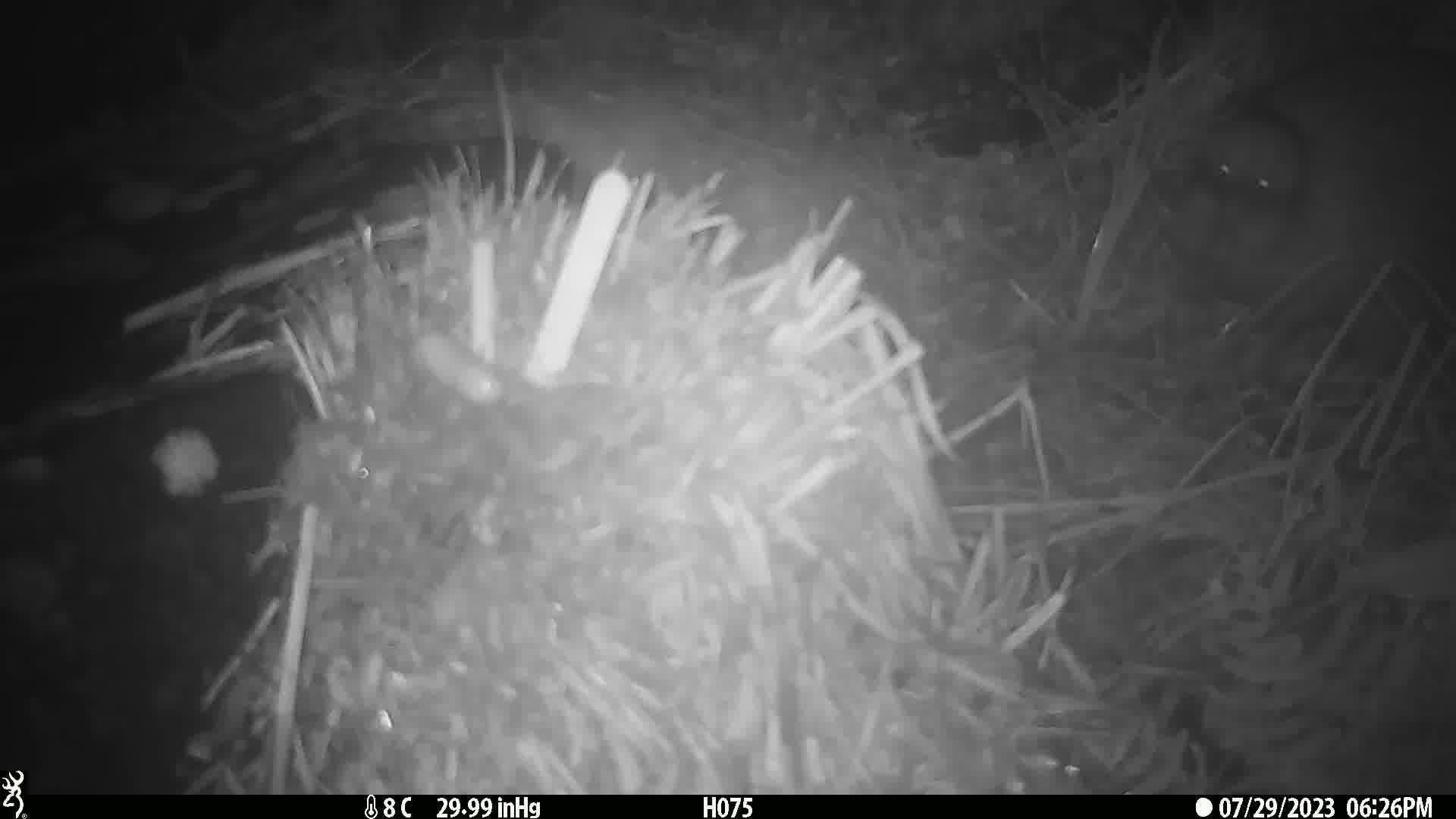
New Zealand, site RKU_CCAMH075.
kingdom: Animalia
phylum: Chordata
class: Aves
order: Apterygiformes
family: Apterygidae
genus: Apteryx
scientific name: Apteryx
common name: kiwi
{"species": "kiwi (Apteryx)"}